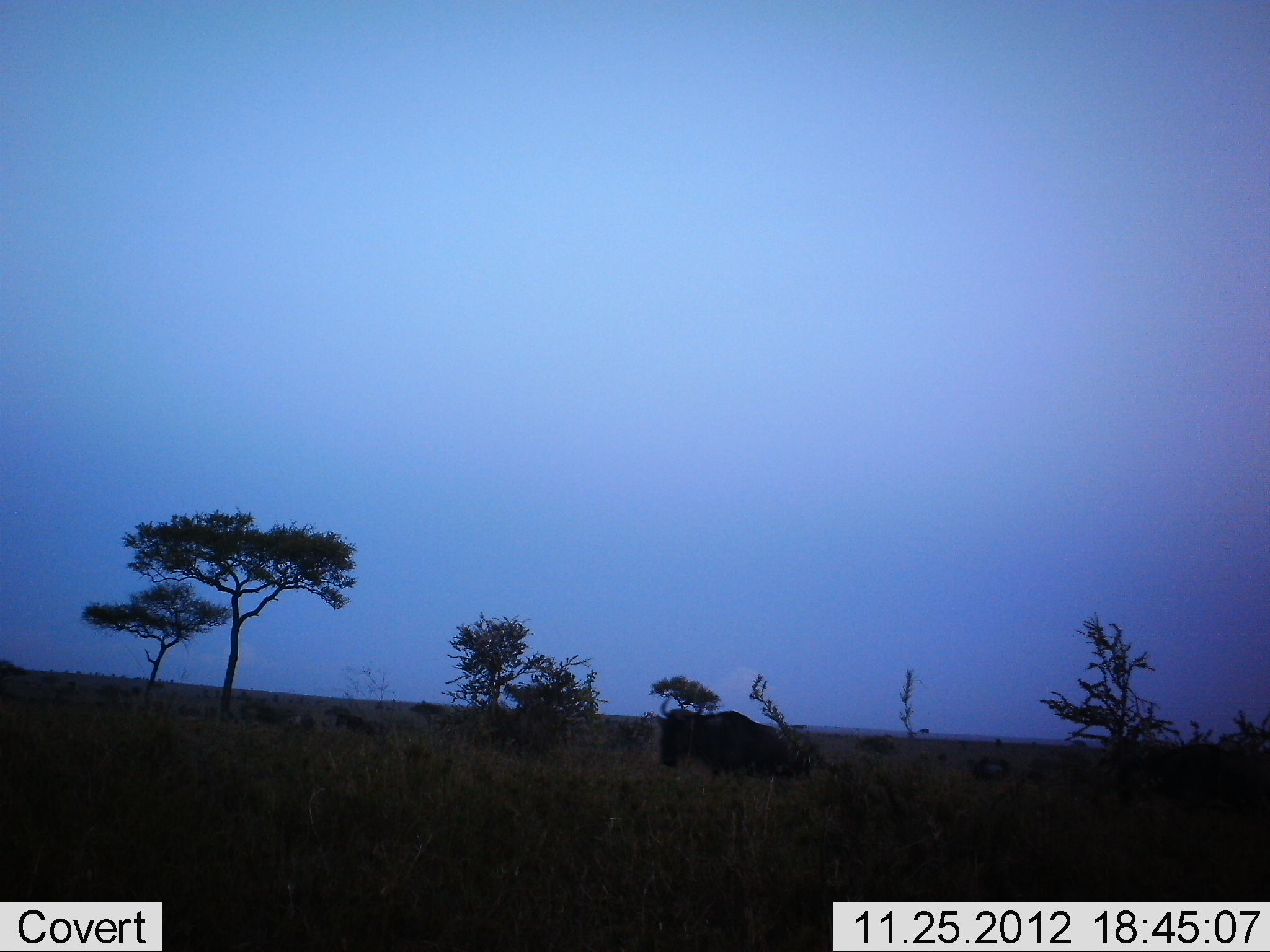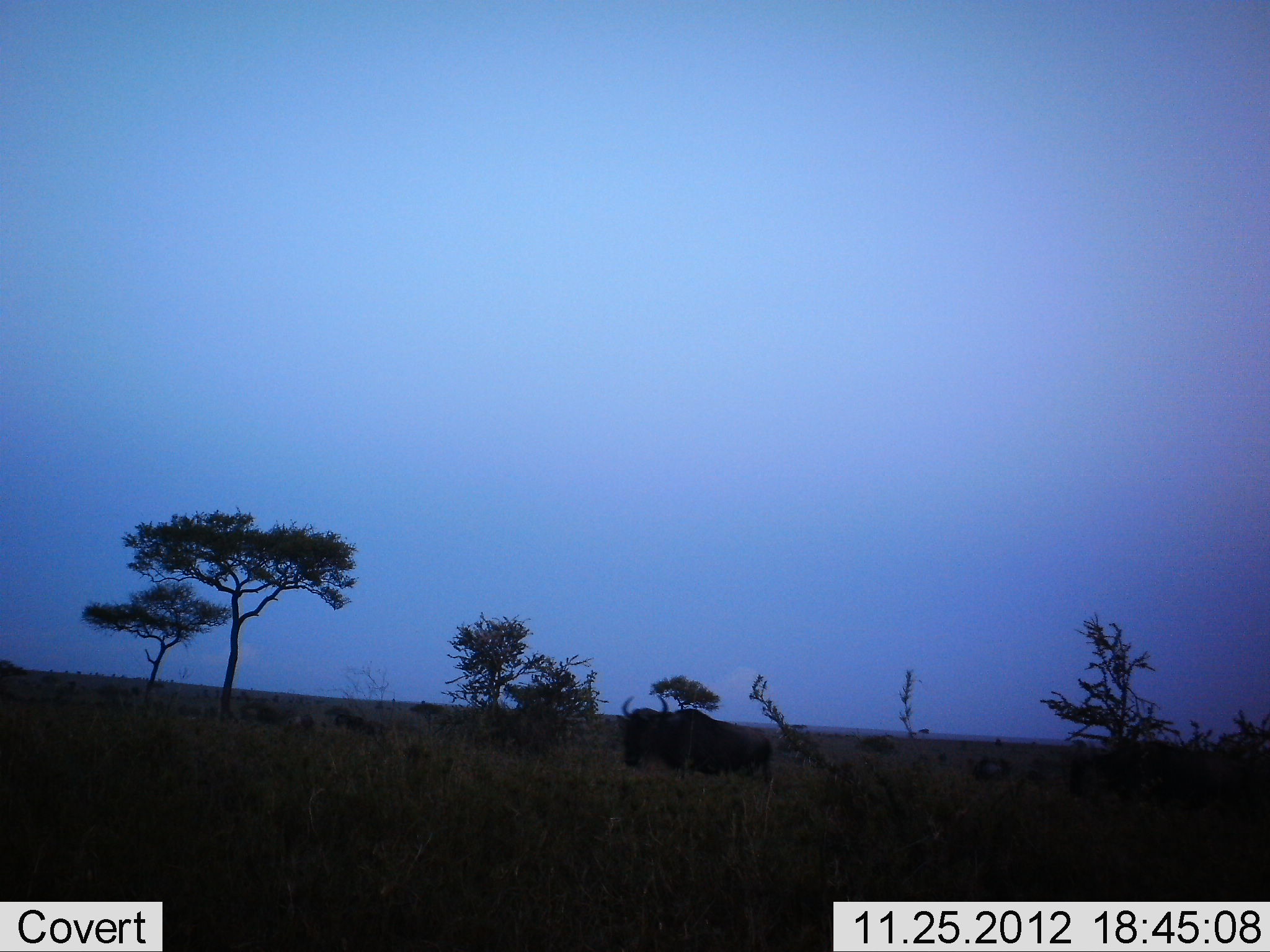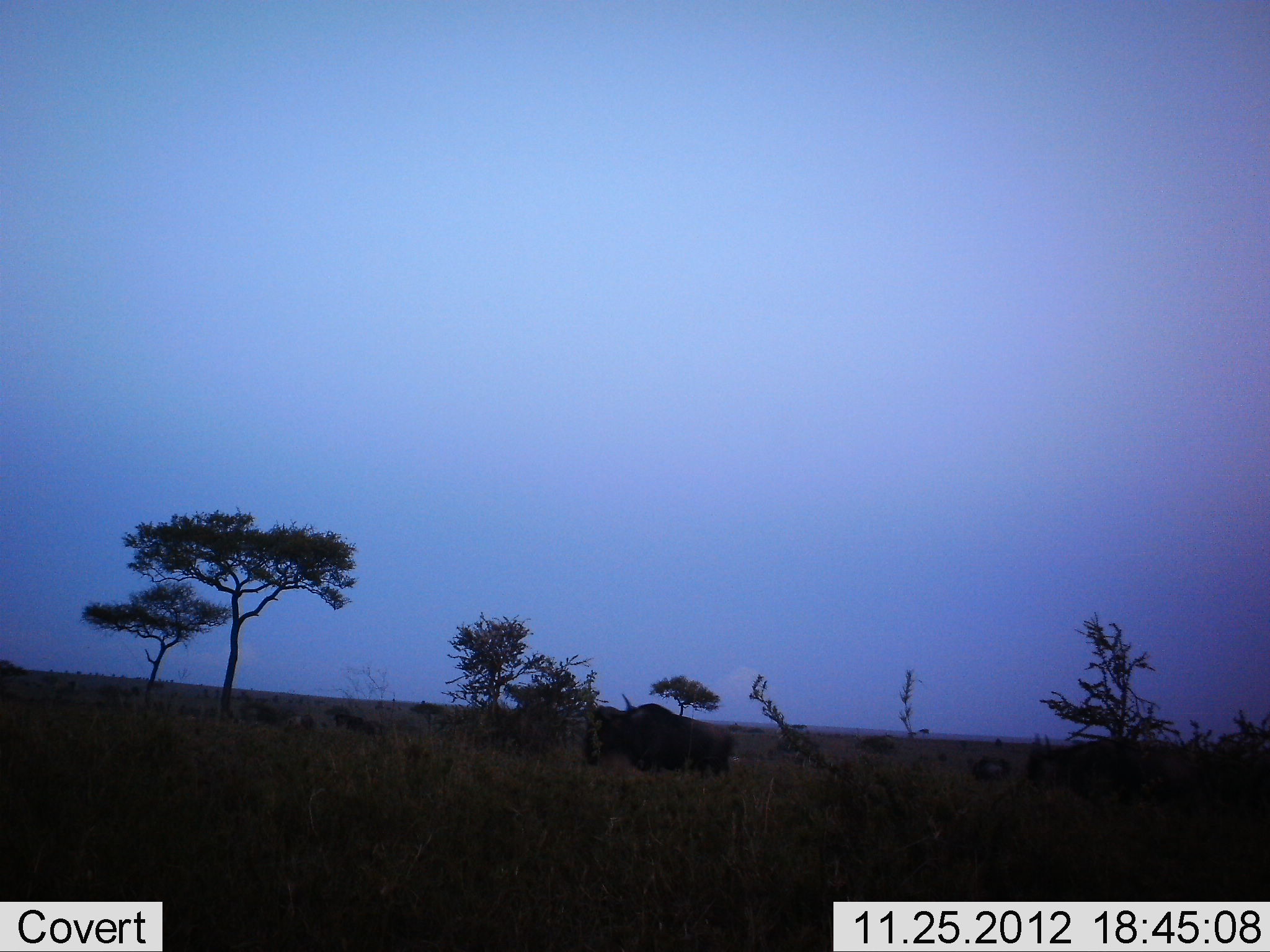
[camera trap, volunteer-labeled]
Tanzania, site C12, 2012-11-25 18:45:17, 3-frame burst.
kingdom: Animalia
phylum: Chordata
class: Mammalia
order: Artiodactyla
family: Bovidae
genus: Connochaetes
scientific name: Connochaetes taurinus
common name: blue wildebeest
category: wildebeest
Wildebeest (blue wildebeest) (Connochaetes taurinus), count 2. Behavior (volunteer vote fractions): standing 0%, resting 0%, moving 100%, interacting 0%. Young present (vote fraction): 0%. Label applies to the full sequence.